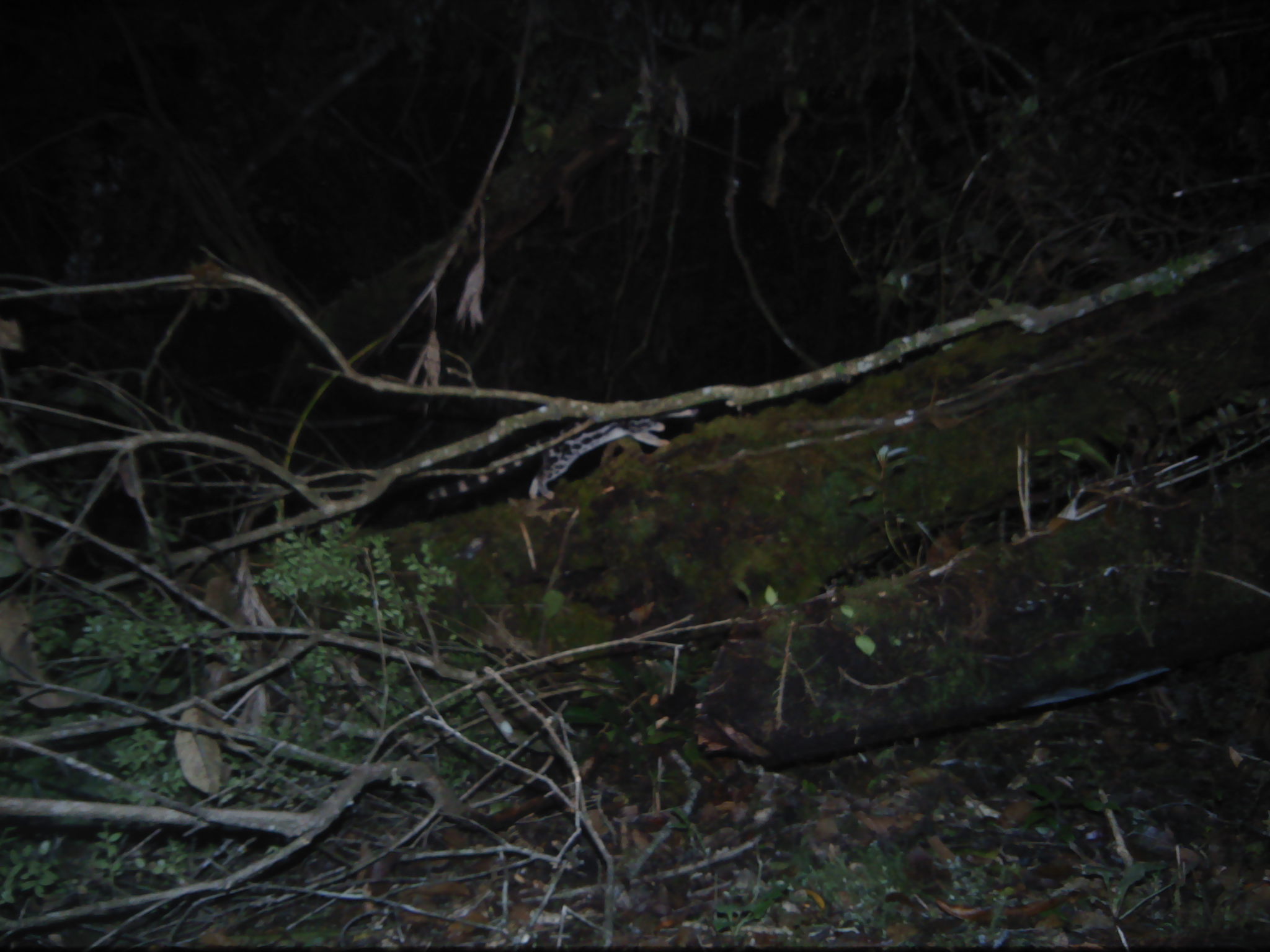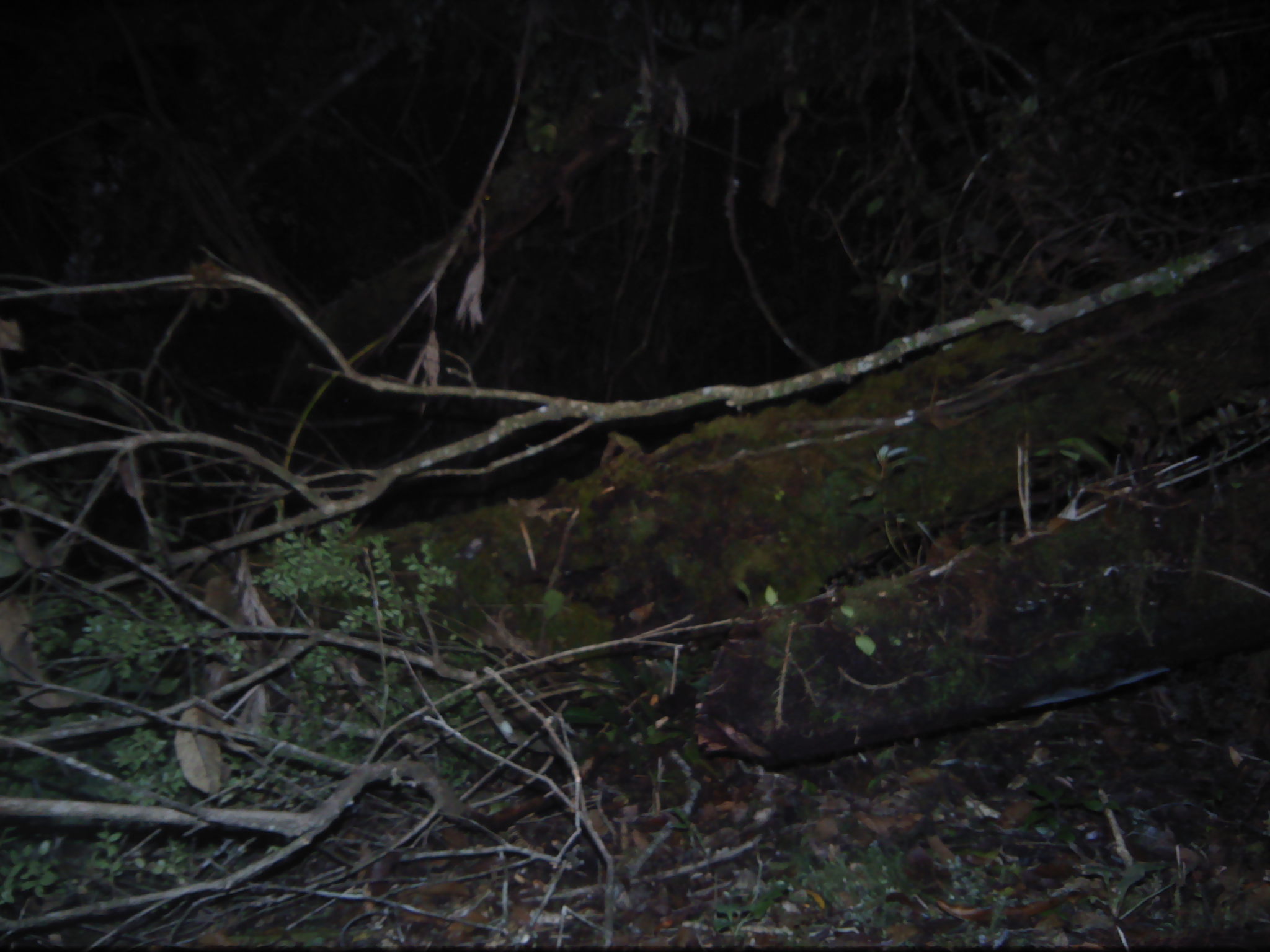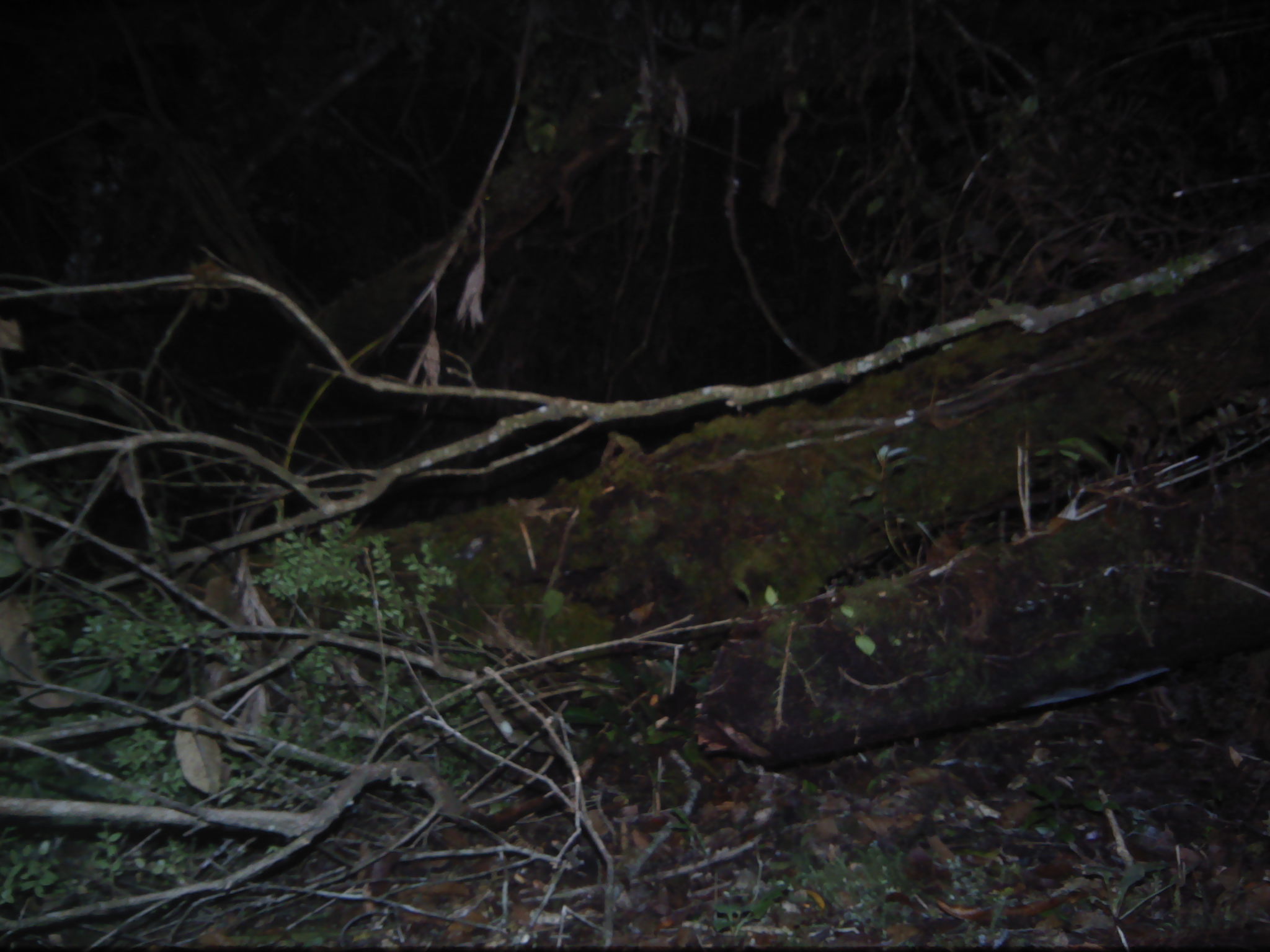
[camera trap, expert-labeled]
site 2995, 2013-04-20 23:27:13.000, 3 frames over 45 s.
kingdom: Animalia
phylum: Chordata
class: Mammalia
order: Carnivora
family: Prionodontidae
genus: Prionodon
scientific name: Prionodon linsang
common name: banded linsang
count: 1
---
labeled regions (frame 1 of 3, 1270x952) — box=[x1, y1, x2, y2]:
prionodon linsang: box=[421, 406, 701, 499]